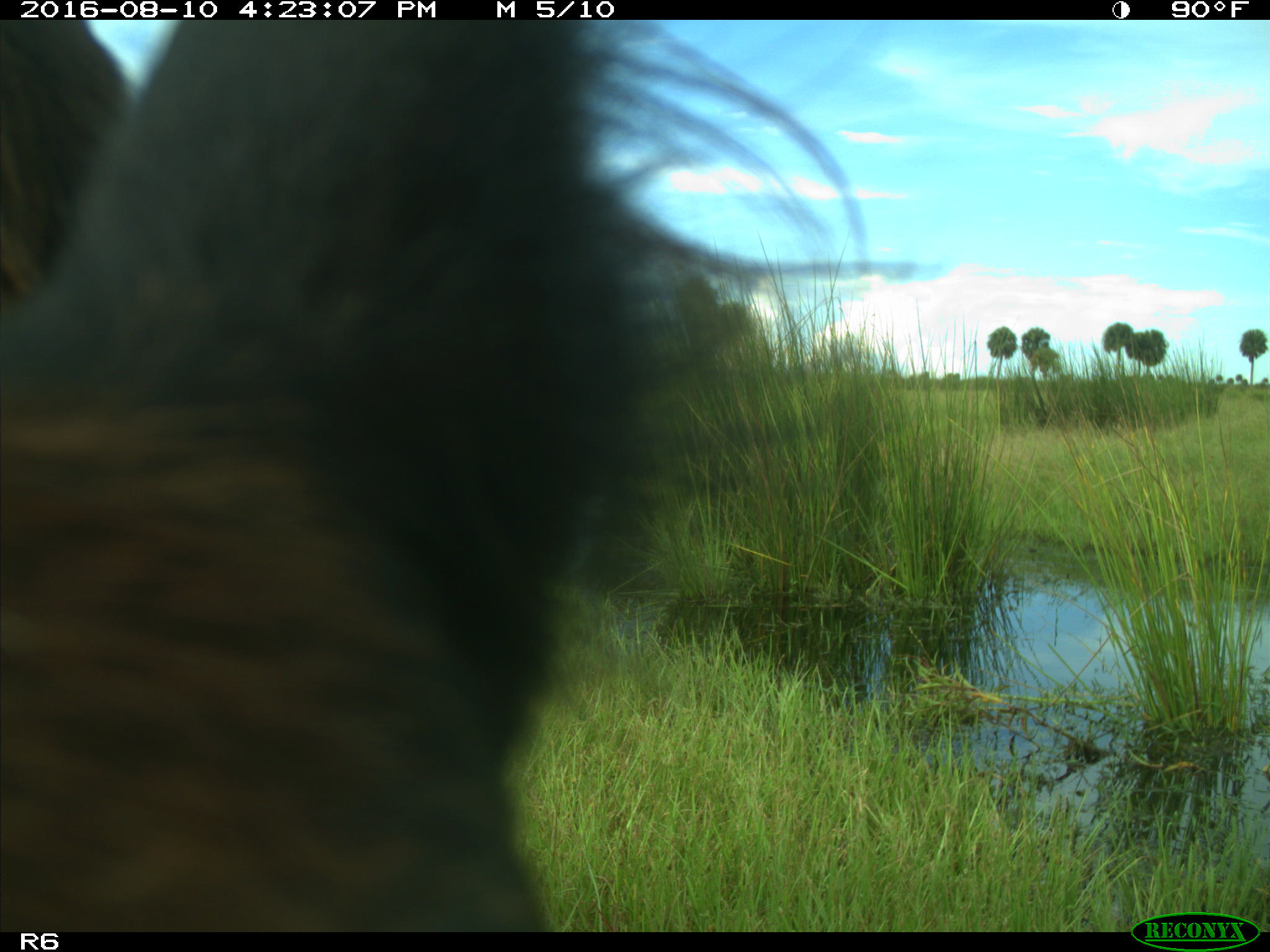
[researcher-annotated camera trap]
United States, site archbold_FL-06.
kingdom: Animalia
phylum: Chordata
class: Mammalia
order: Artiodactyla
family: Bovidae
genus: Bos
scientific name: Bos taurus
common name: domestic cow